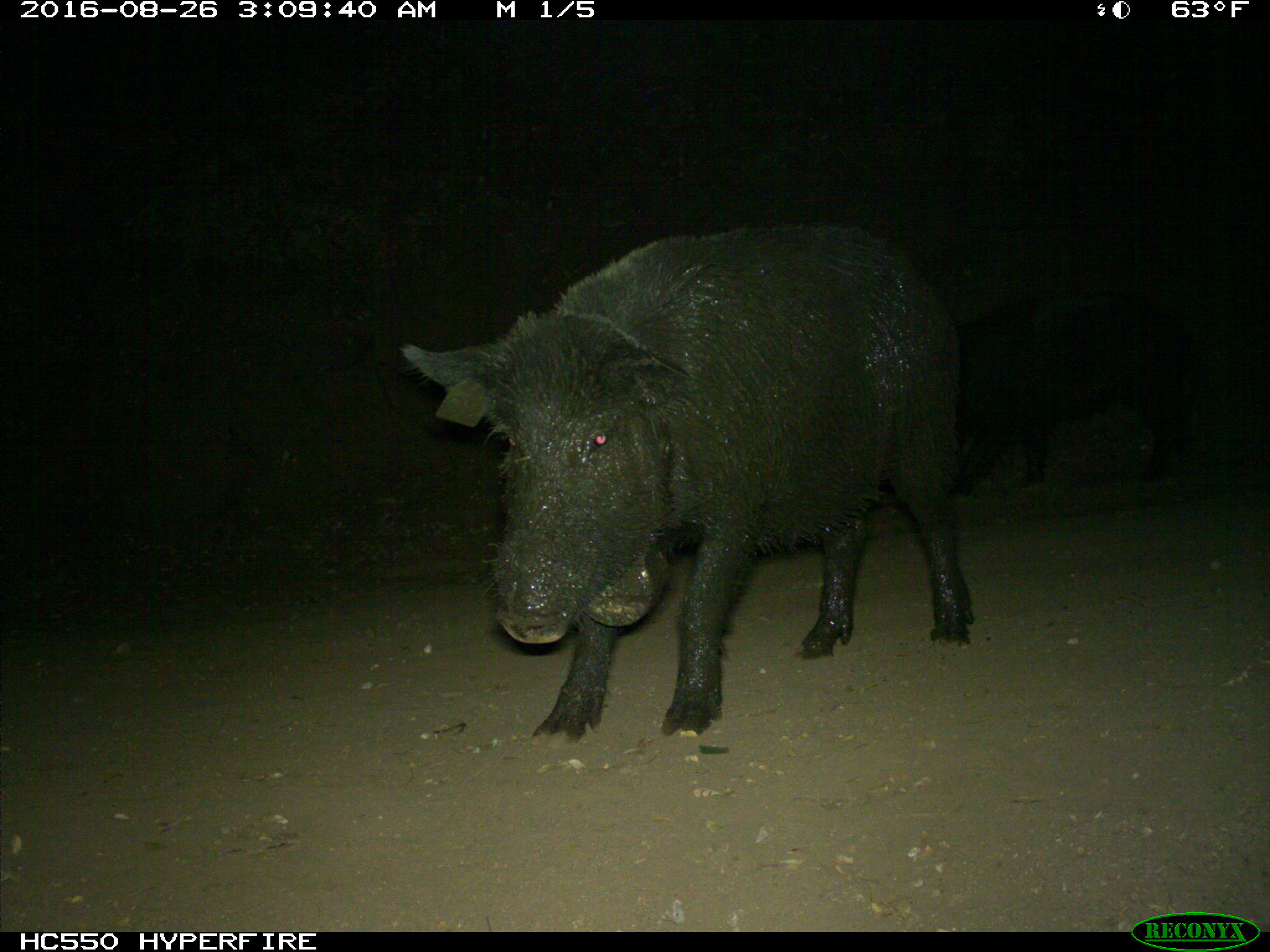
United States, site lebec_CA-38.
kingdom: Animalia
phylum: Chordata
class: Mammalia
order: Artiodactyla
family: Suidae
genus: Sus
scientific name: Sus scrofa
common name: wild boar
Sus scrofa (wild boar).